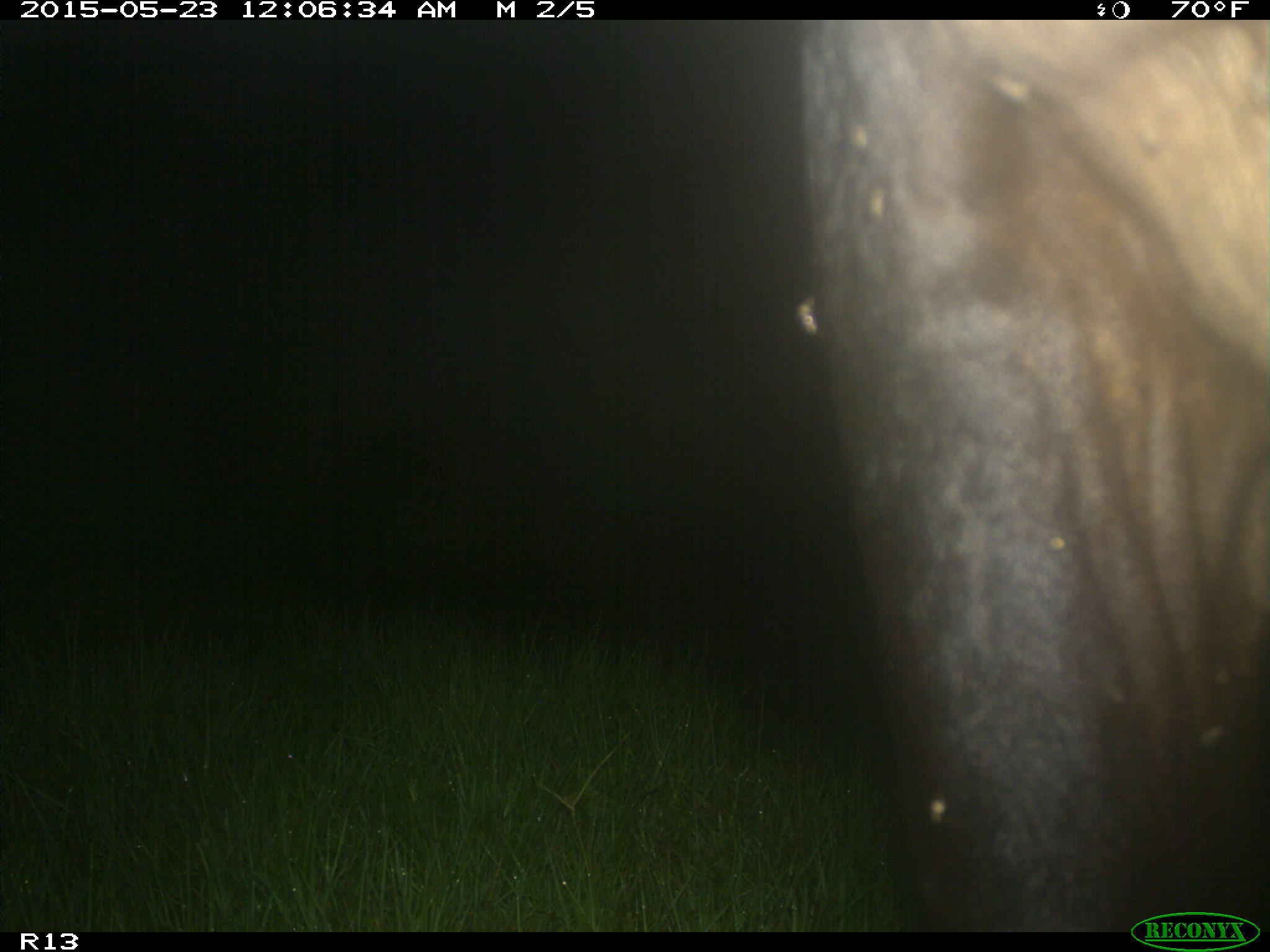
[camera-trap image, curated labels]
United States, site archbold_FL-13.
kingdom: Animalia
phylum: Chordata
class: Mammalia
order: Artiodactyla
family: Bovidae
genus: Bos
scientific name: Bos taurus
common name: domestic cow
Bos taurus (domestic cow).